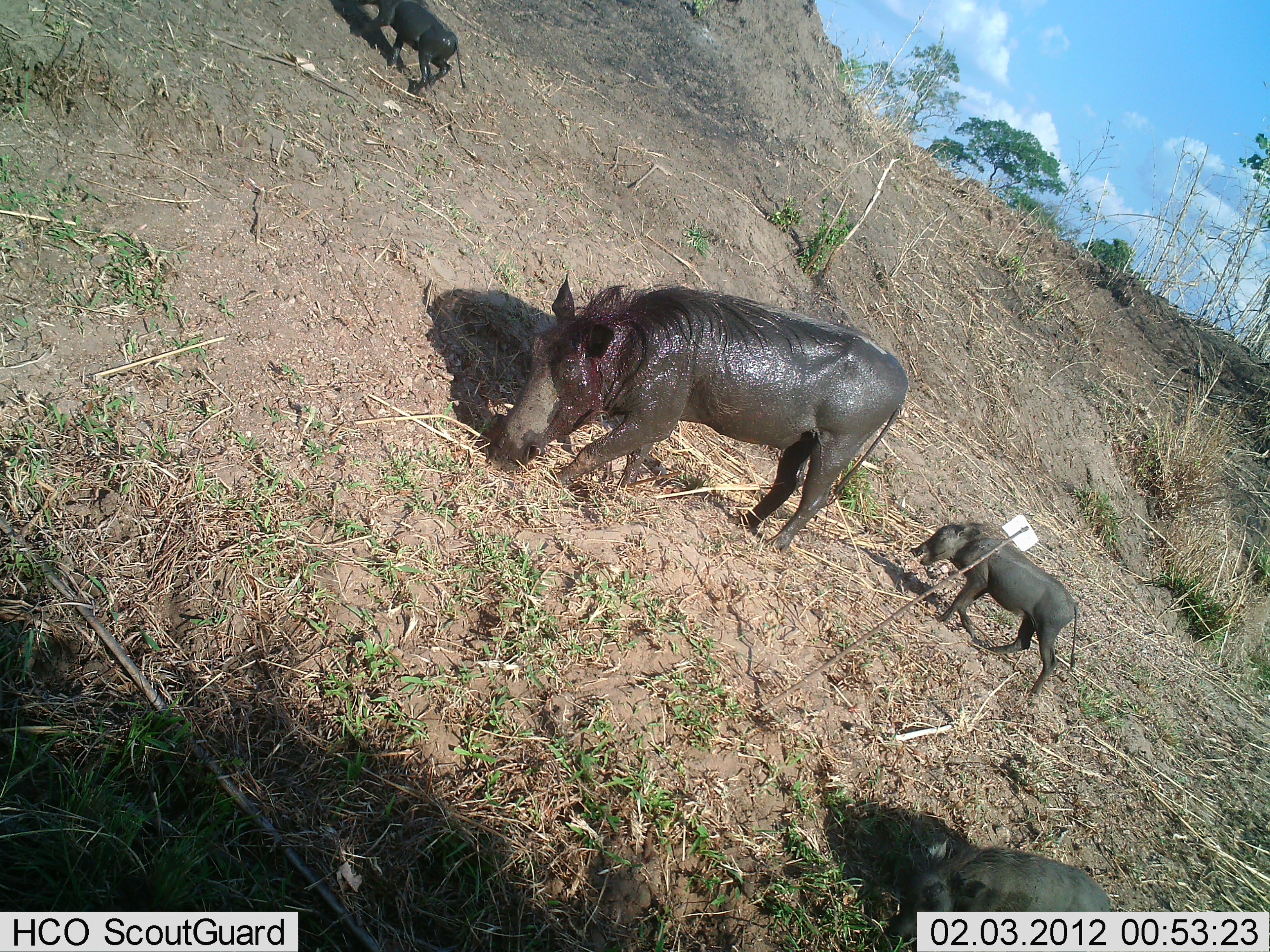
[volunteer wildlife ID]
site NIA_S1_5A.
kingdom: Animalia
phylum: Chordata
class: Mammalia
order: Artiodactyla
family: Suidae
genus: Phacochoerus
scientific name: Phacochoerus africanus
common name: warthog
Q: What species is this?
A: Warthog (Phacochoerus africanus).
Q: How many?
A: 4.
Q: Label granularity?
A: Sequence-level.